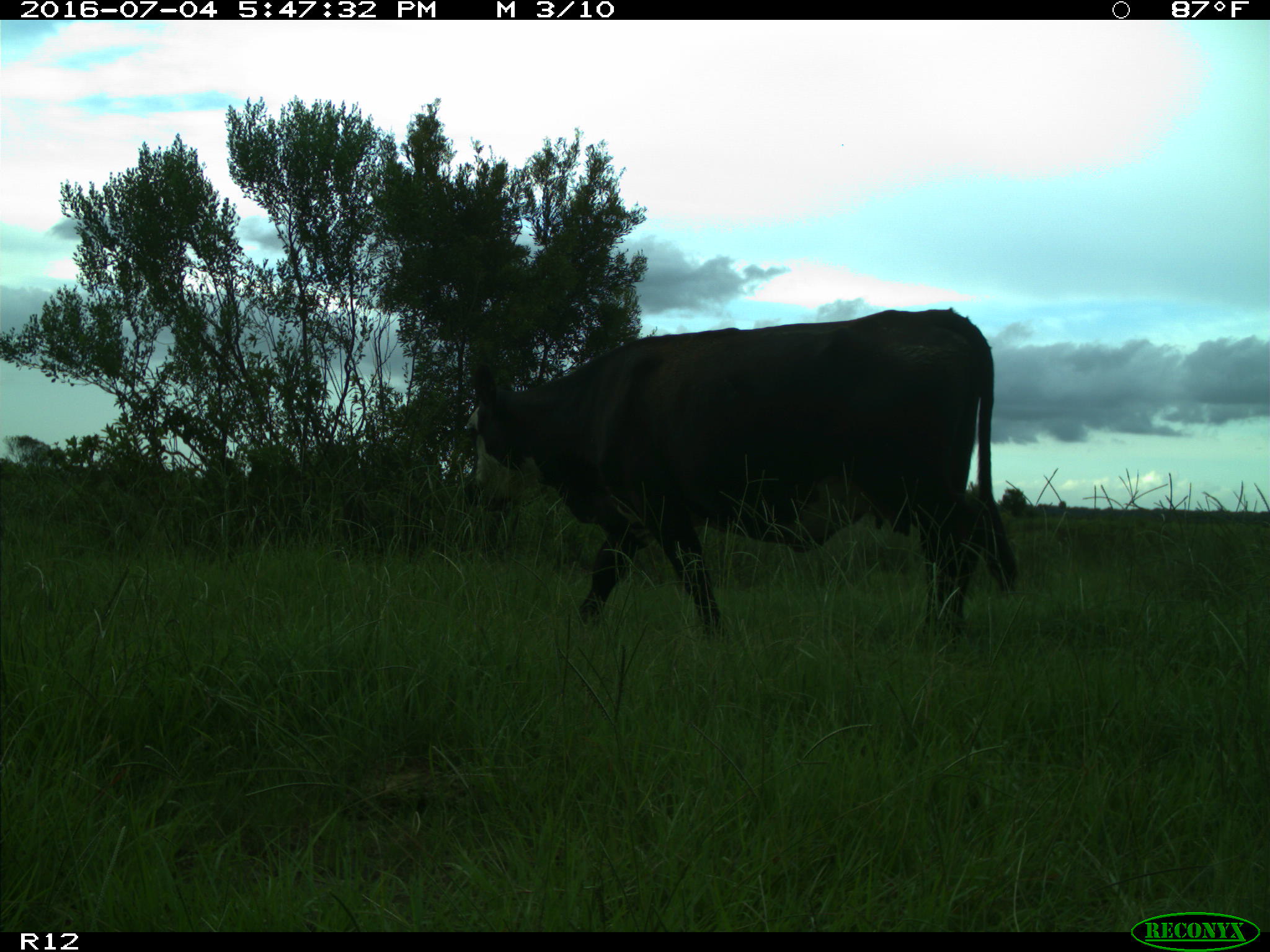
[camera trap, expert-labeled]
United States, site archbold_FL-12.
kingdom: Animalia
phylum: Chordata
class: Mammalia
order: Artiodactyla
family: Bovidae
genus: Bos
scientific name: Bos taurus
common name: domestic cow